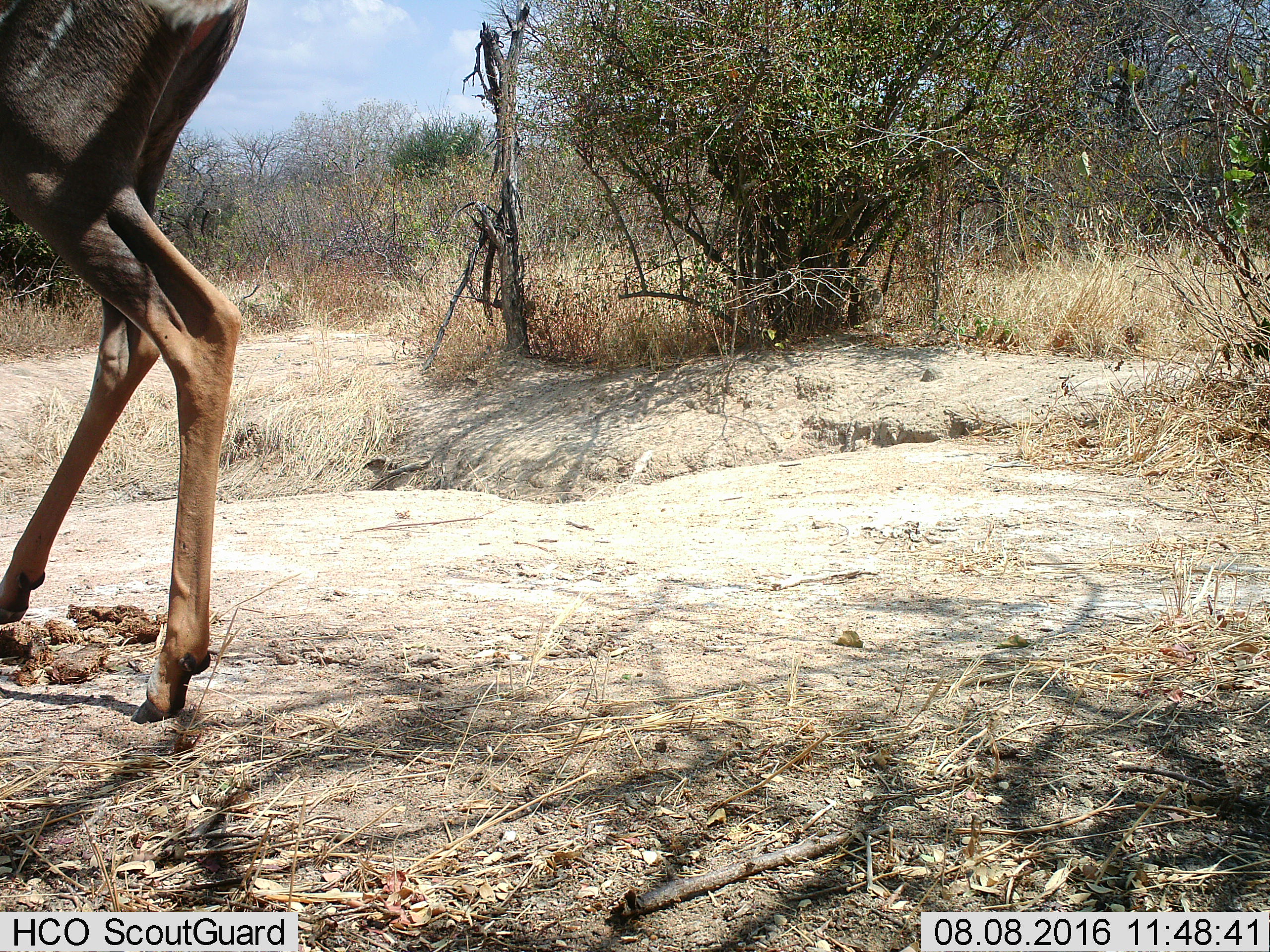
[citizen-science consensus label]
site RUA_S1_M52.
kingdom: Animalia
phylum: Chordata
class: Mammalia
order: Artiodactyla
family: Bovidae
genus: Tragelaphus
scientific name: Tragelaphus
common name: kudu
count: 1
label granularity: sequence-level